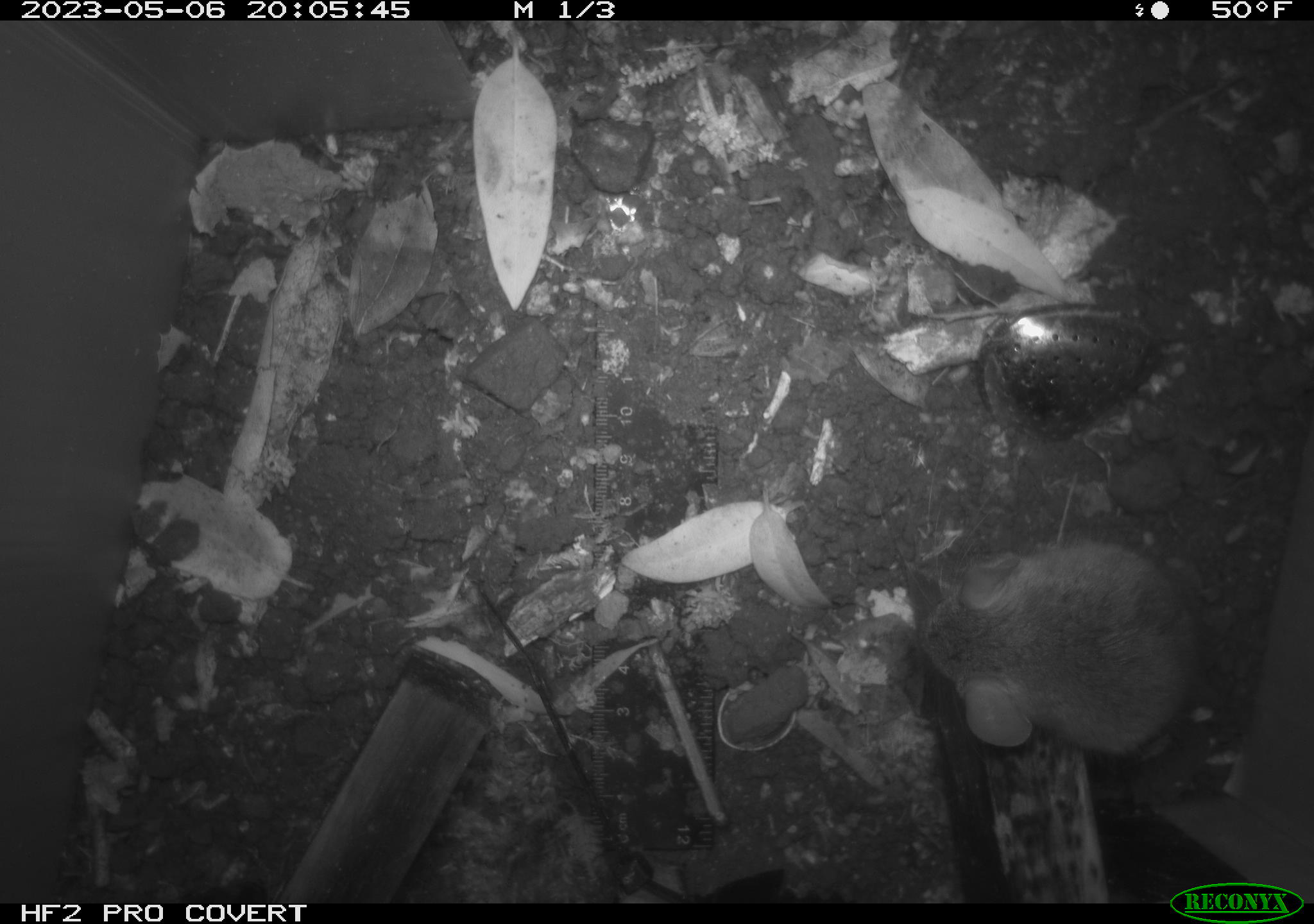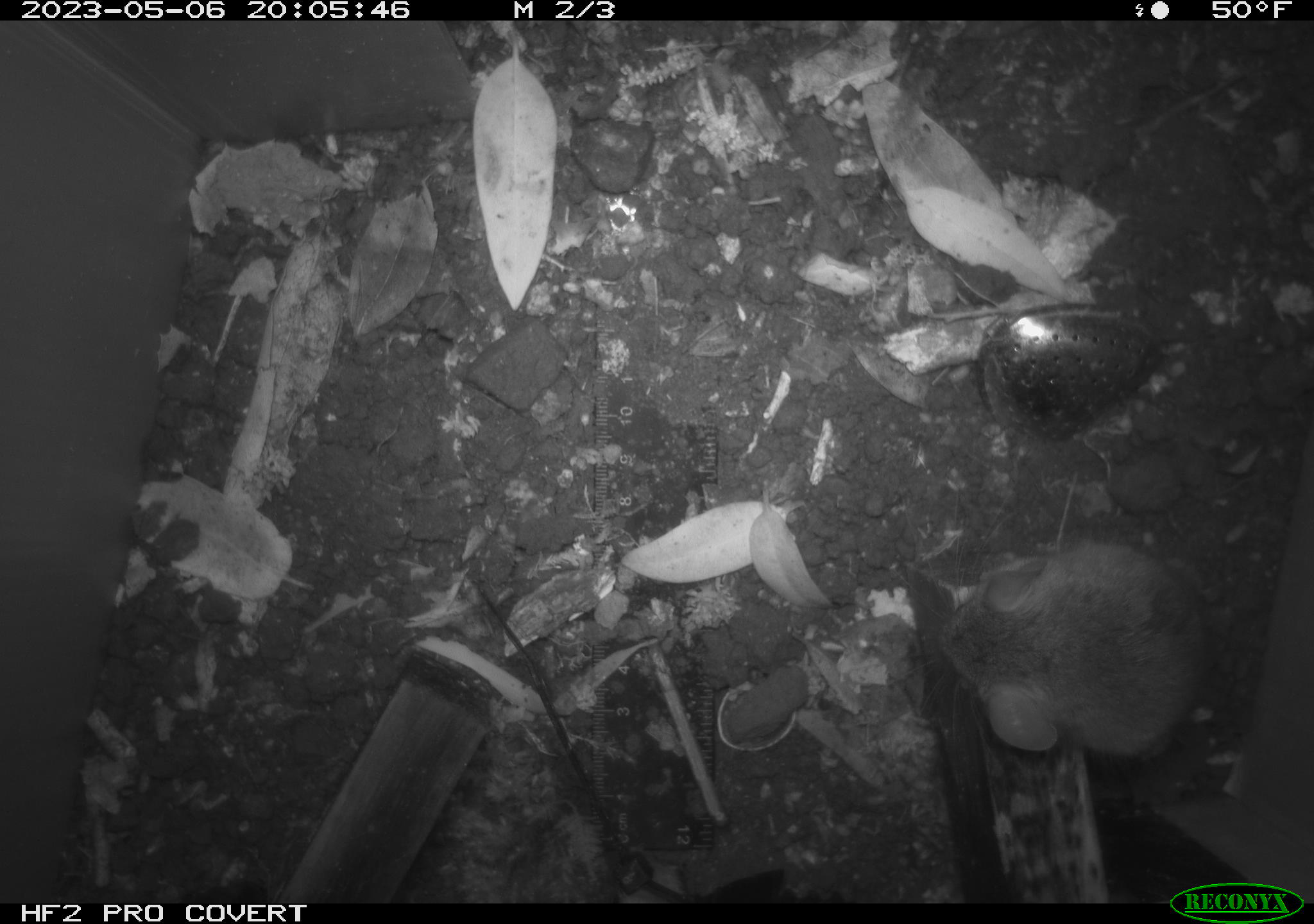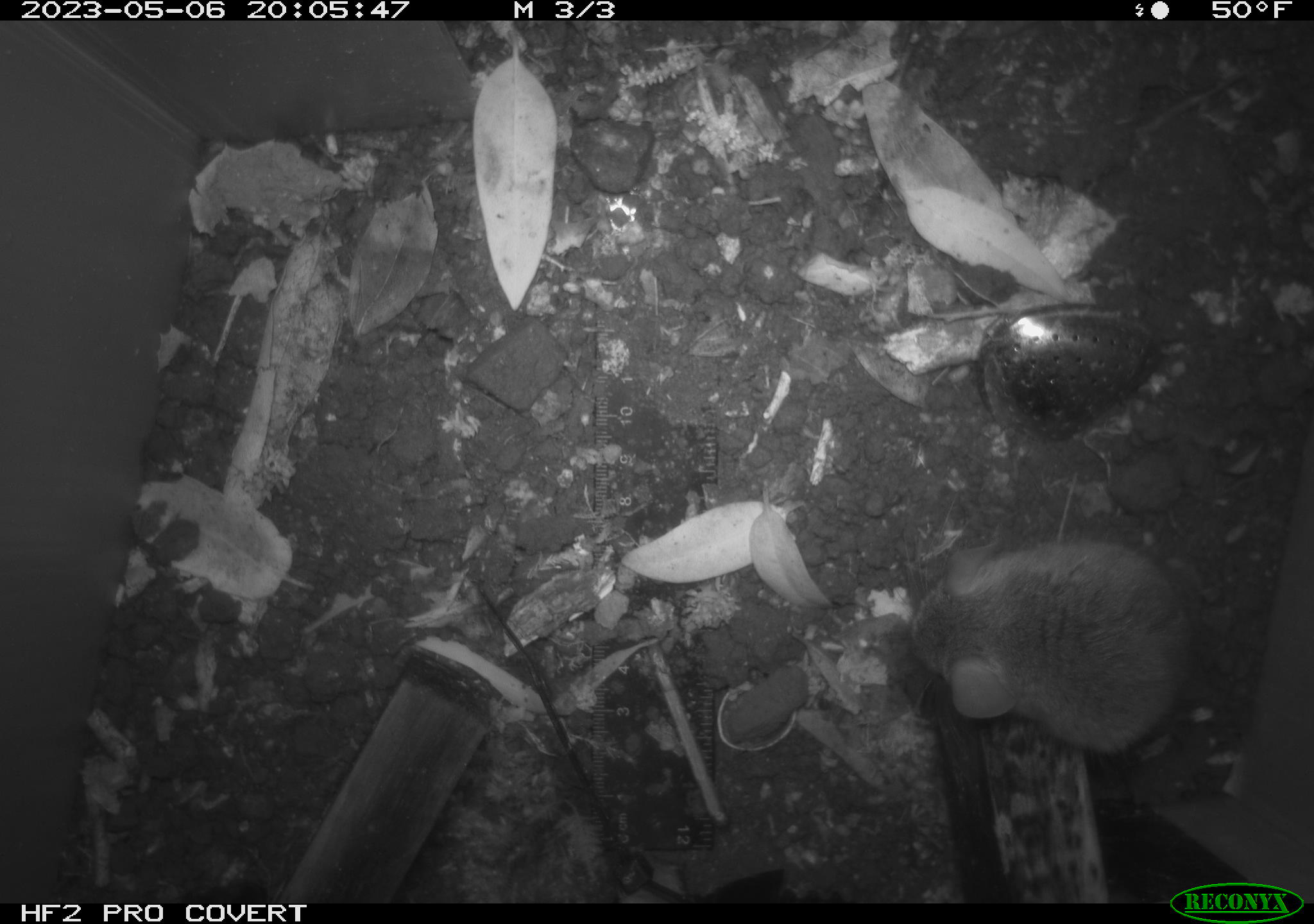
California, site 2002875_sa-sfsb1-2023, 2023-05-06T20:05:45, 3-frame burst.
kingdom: Animalia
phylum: Chordata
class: Mammalia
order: Rodentia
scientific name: Rodentia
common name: mouse species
Mouse species (Rodentia).